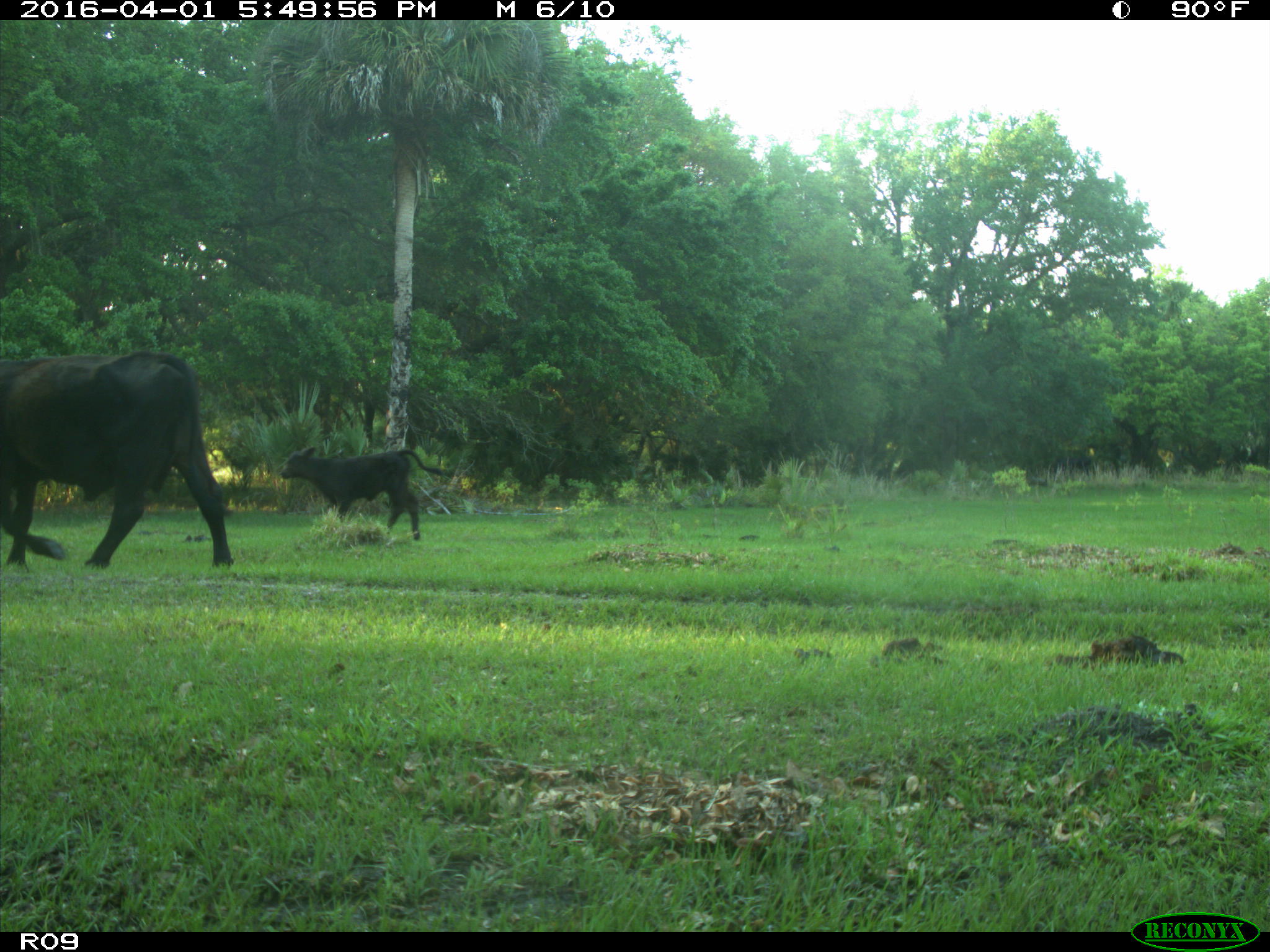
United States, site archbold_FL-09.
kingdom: Animalia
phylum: Chordata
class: Mammalia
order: Artiodactyla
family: Bovidae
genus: Bos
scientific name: Bos taurus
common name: domestic cow